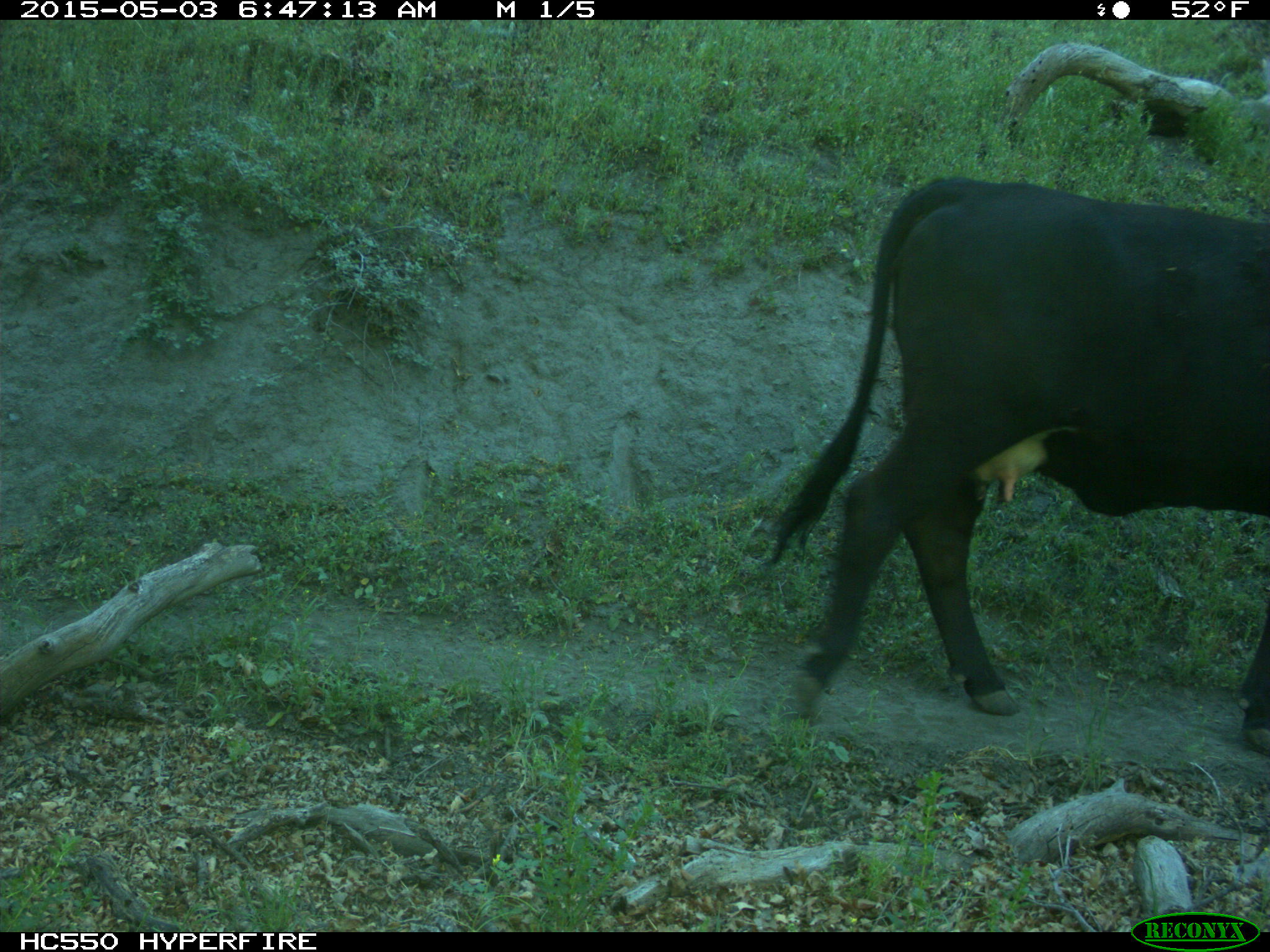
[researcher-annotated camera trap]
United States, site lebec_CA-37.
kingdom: Animalia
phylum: Chordata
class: Mammalia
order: Artiodactyla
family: Bovidae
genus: Bos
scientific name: Bos taurus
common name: domestic cow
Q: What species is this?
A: Bos taurus (domestic cow).